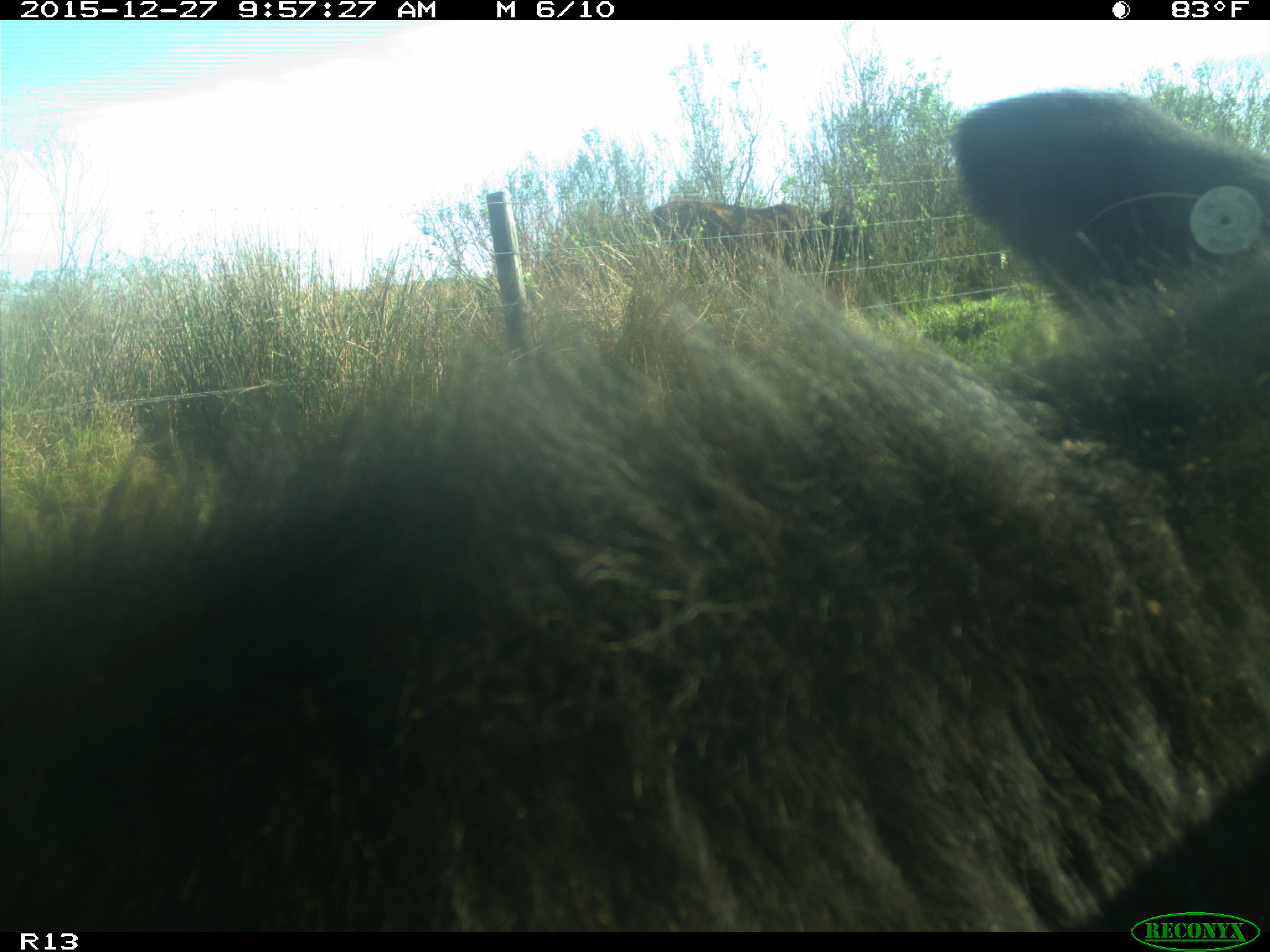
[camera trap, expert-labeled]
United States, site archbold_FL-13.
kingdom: Animalia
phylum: Chordata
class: Mammalia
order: Artiodactyla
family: Bovidae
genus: Bos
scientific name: Bos taurus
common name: domestic cow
Bos taurus (domestic cow).